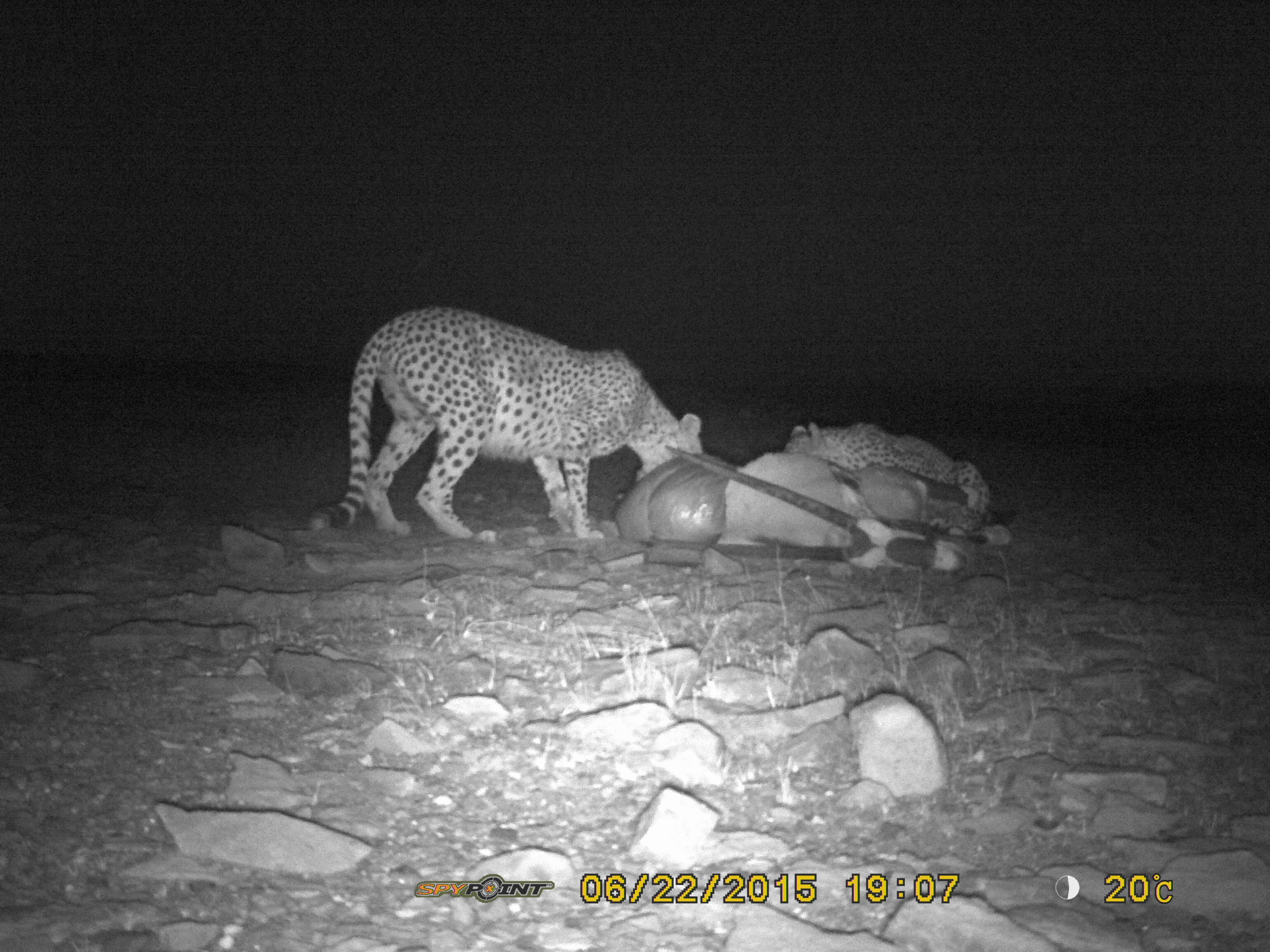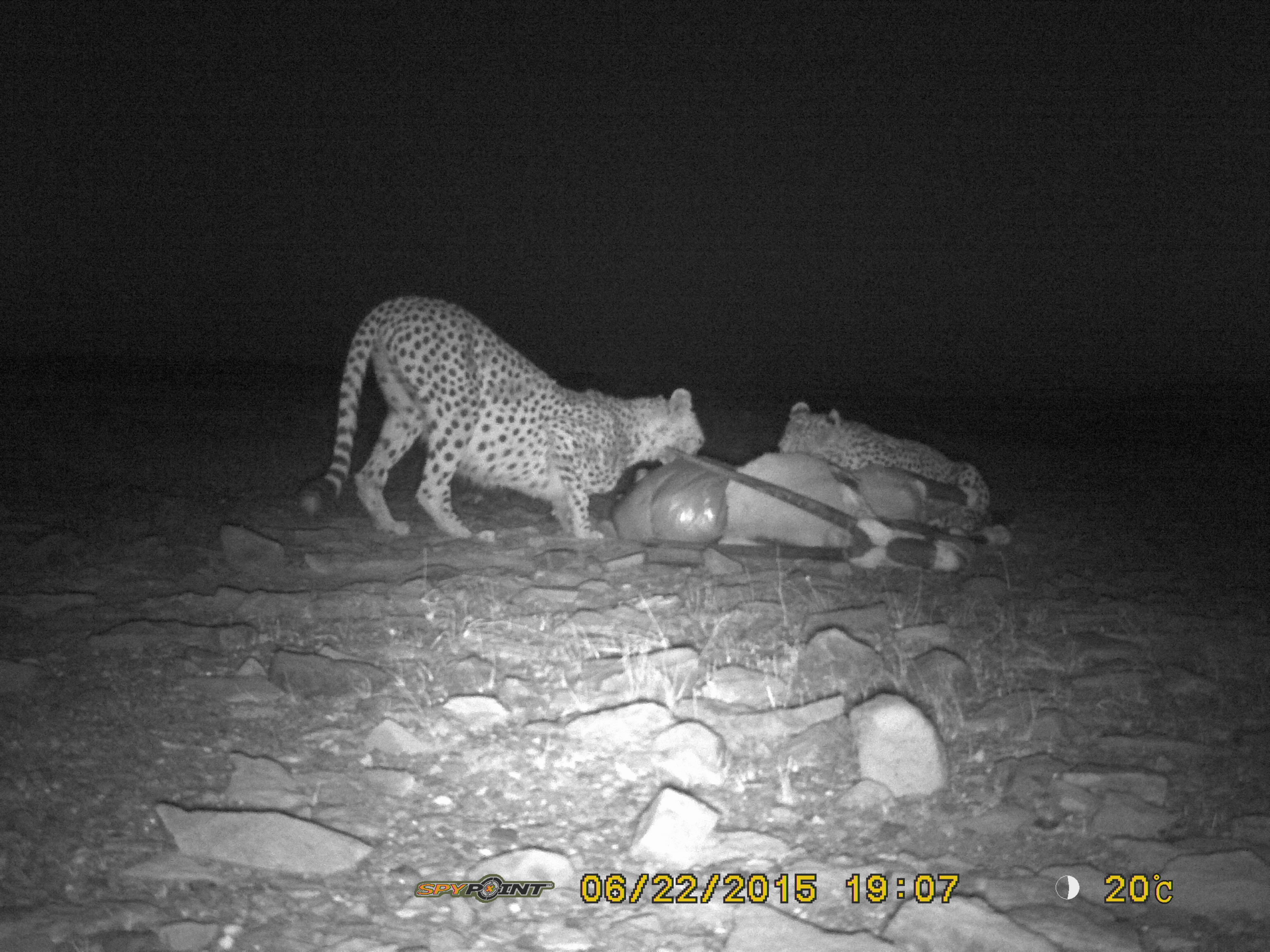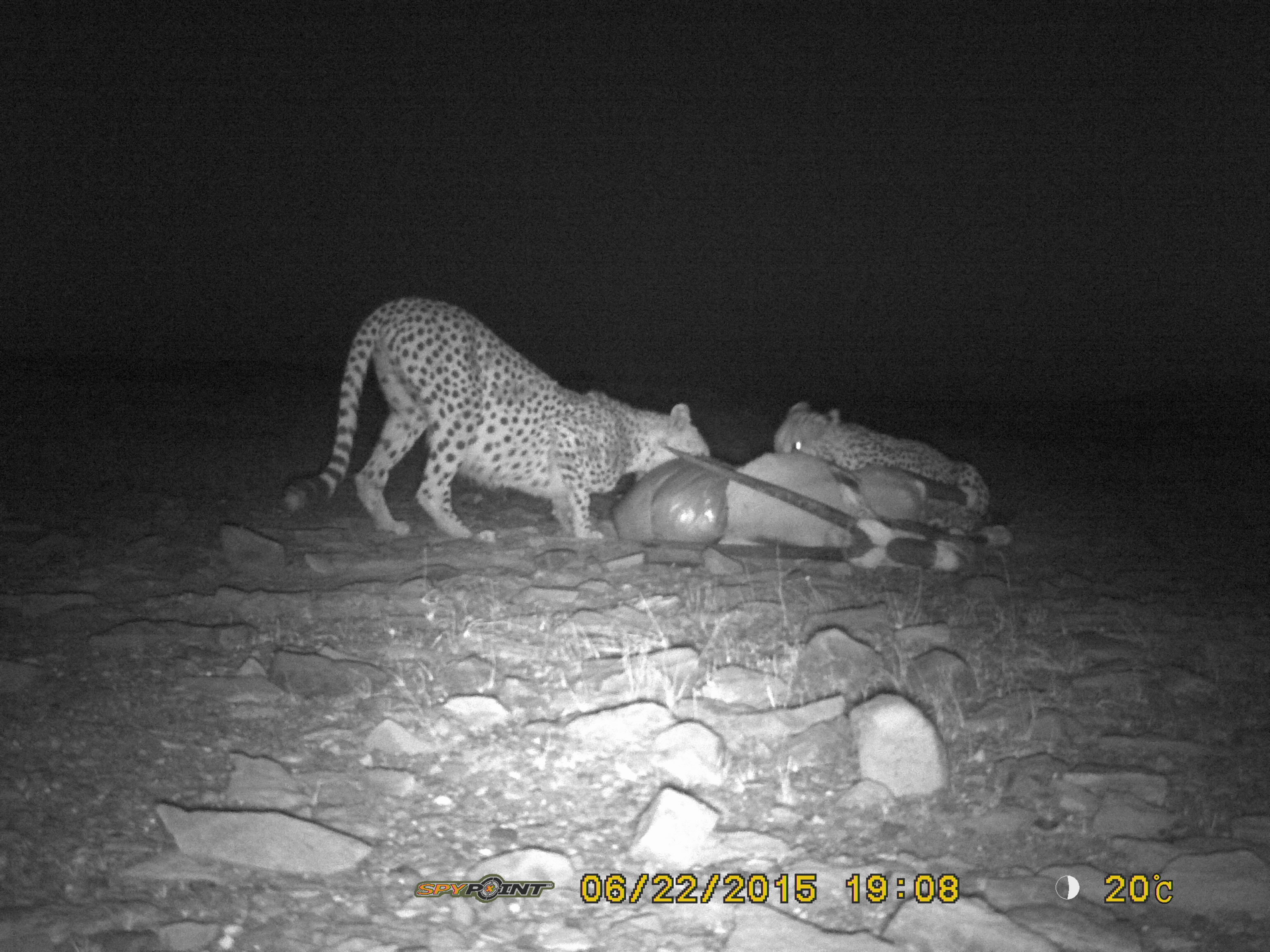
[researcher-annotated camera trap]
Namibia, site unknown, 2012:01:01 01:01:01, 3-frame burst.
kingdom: Animalia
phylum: Chordata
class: Mammalia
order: Carnivora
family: Felidae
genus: Acinonyx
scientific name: Acinonyx jubatus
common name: cheetah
Acinonyx jubatus (cheetah).